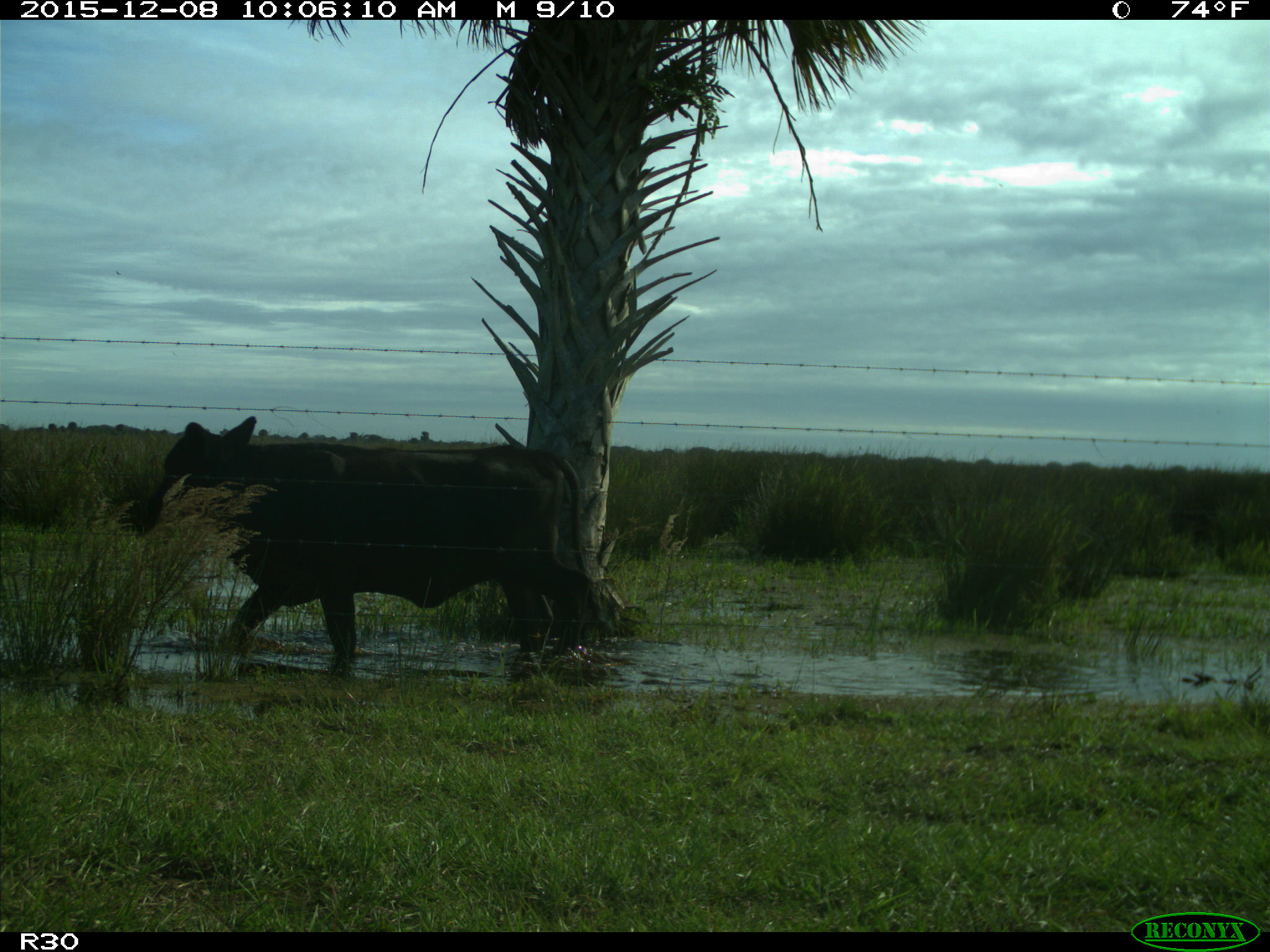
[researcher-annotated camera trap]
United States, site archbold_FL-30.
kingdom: Animalia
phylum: Chordata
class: Mammalia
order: Artiodactyla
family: Bovidae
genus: Bos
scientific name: Bos taurus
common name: domestic cow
Bos taurus (domestic cow).